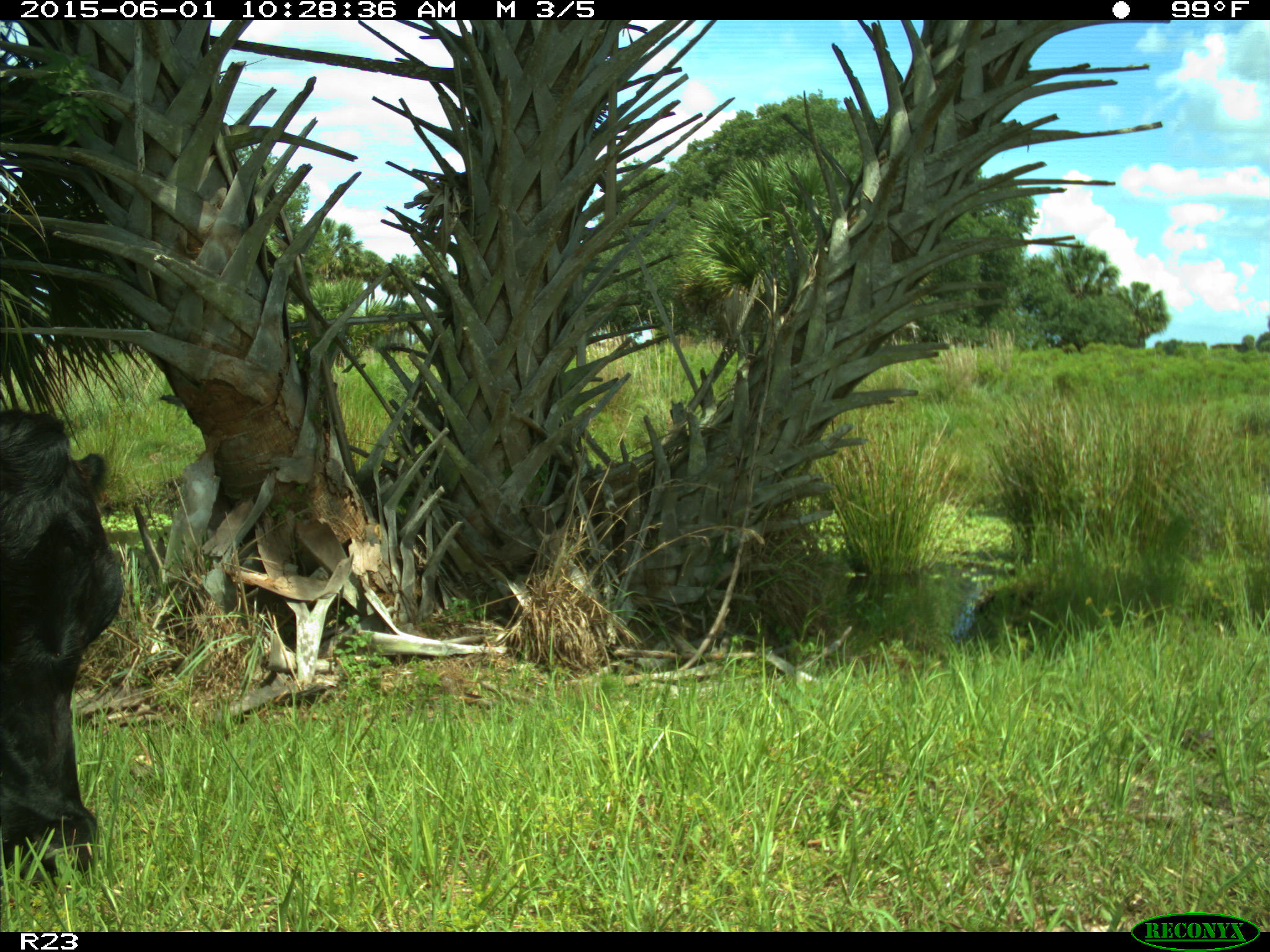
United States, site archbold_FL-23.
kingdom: Animalia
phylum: Chordata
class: Mammalia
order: Artiodactyla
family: Bovidae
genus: Bos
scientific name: Bos taurus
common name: domestic cow